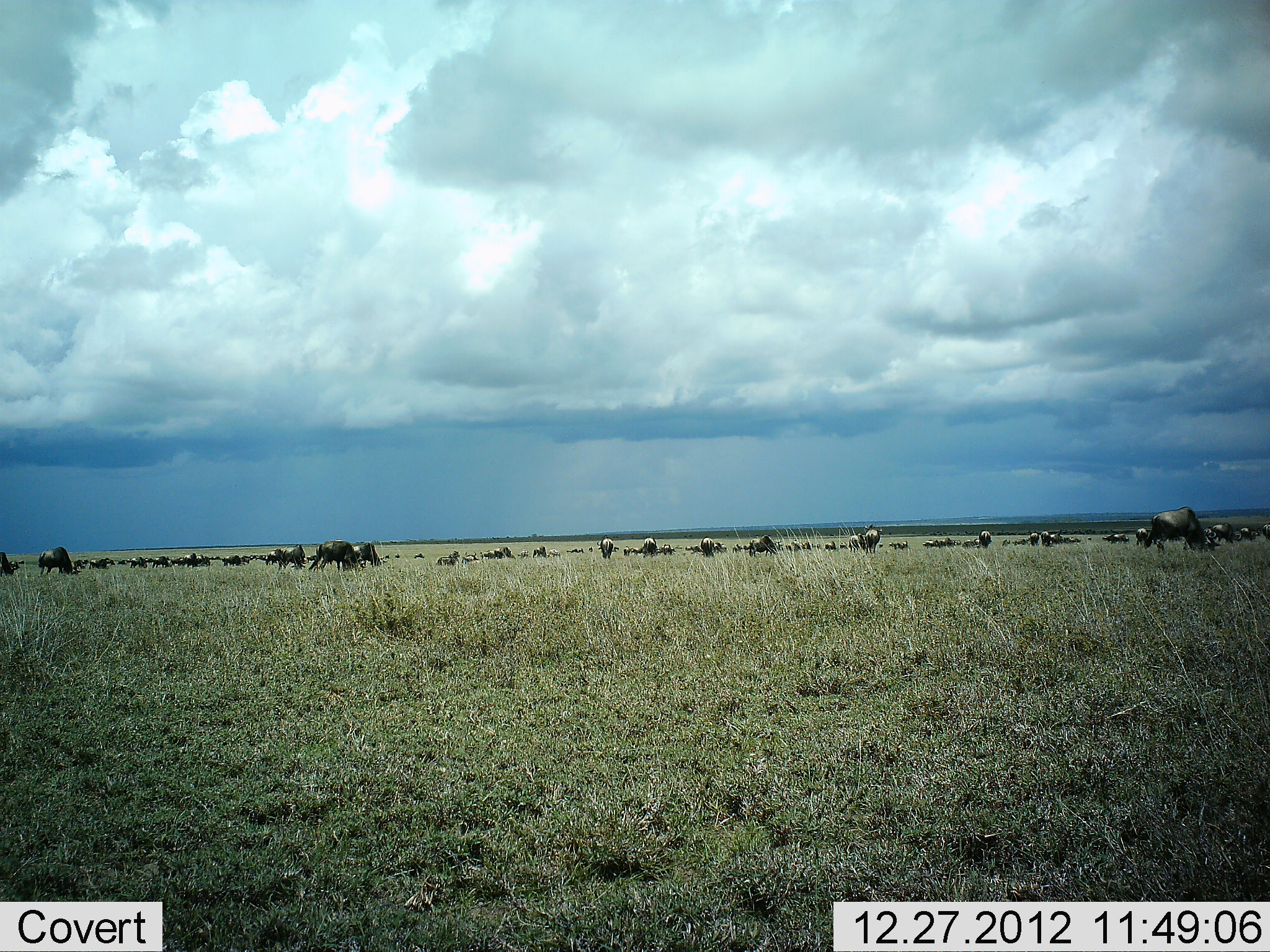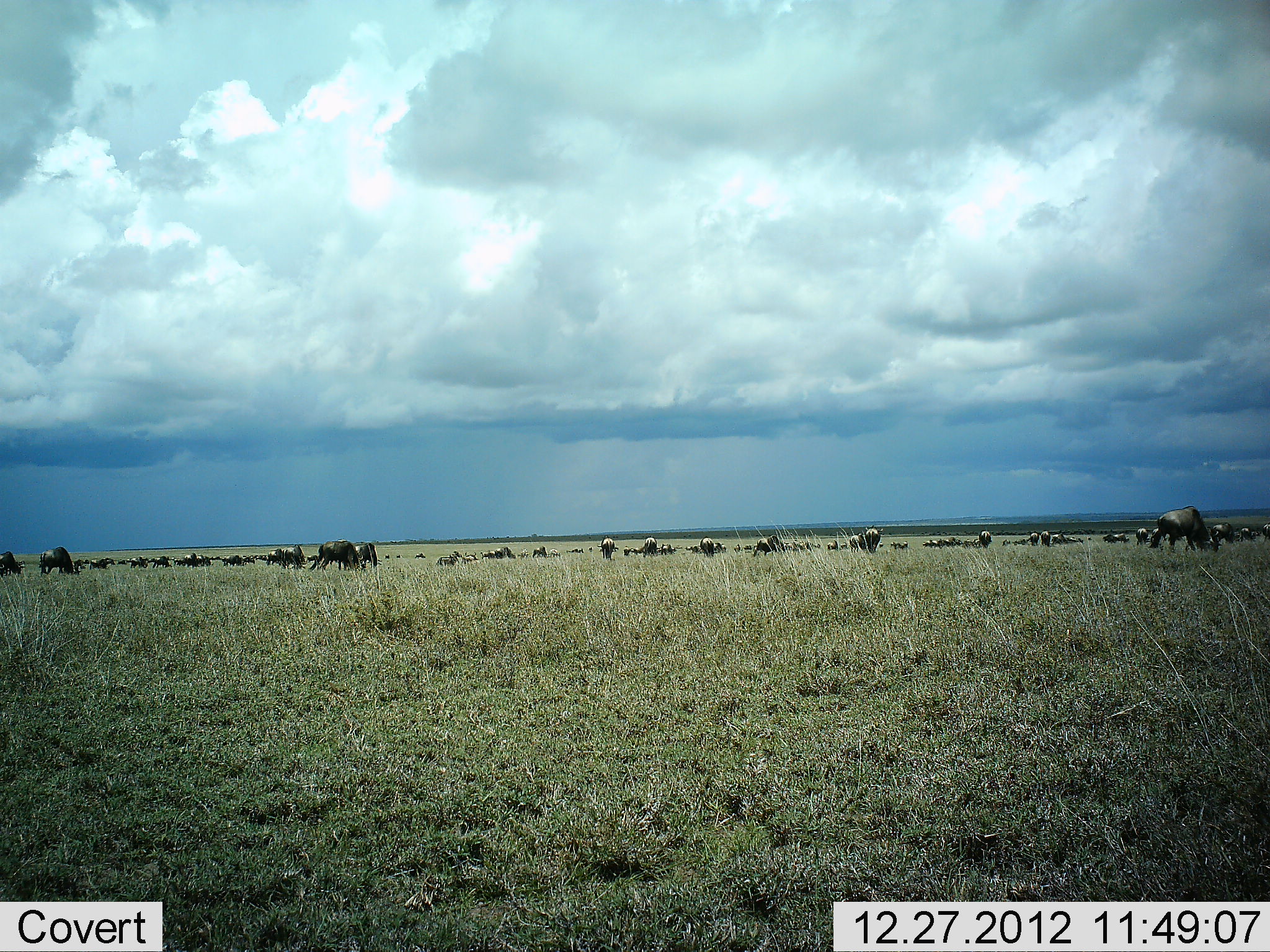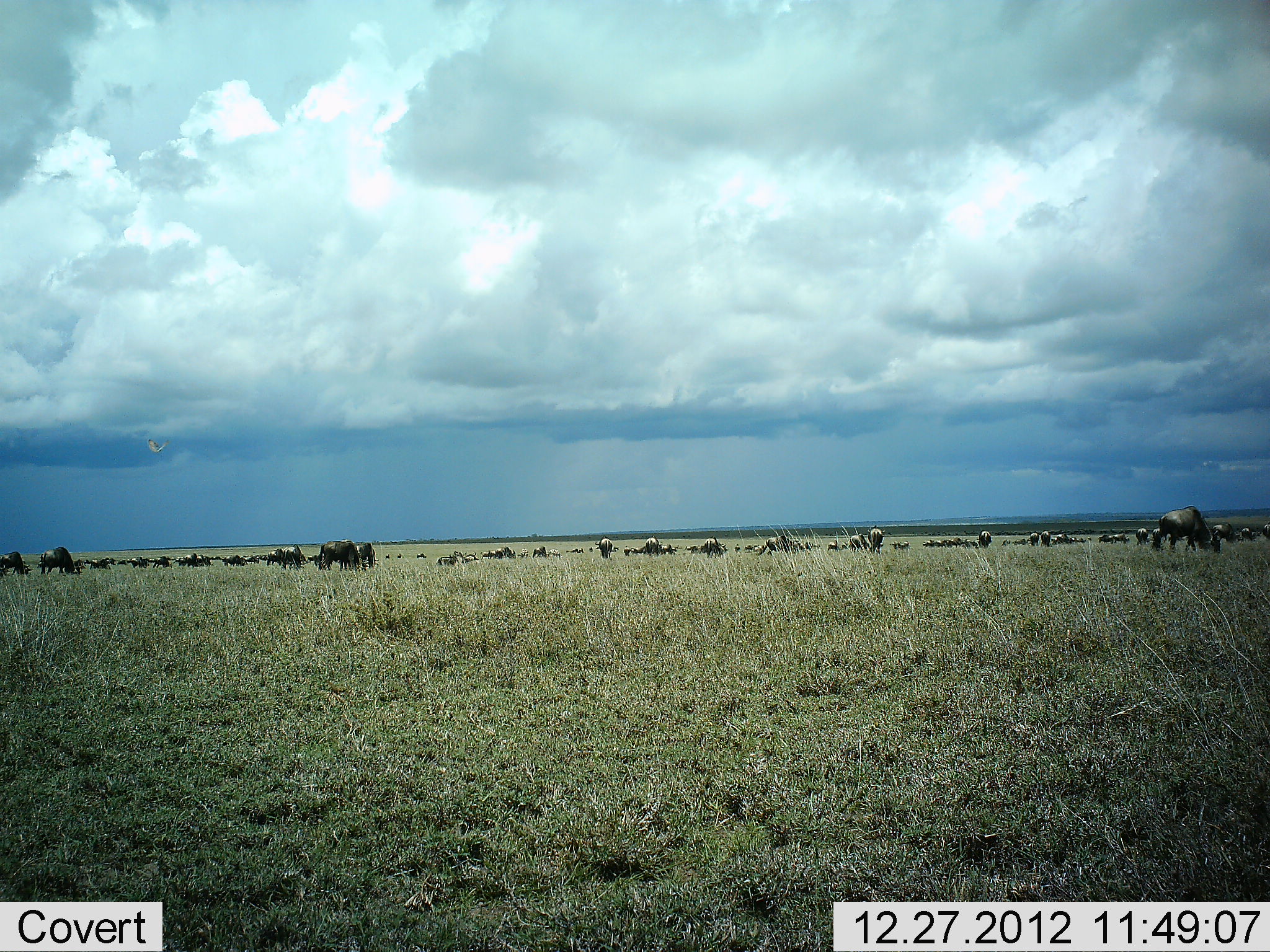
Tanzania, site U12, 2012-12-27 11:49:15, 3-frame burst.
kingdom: Animalia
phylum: Chordata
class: Mammalia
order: Artiodactyla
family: Bovidae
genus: Connochaetes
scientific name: Connochaetes taurinus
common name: blue wildebeest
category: wildebeest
Wildebeest (blue wildebeest) (Connochaetes taurinus), count 51+. Behavior (volunteer vote fractions): standing 80%, resting 10%, moving 50%, interacting 0%. Young present (vote fraction): 0%. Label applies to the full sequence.